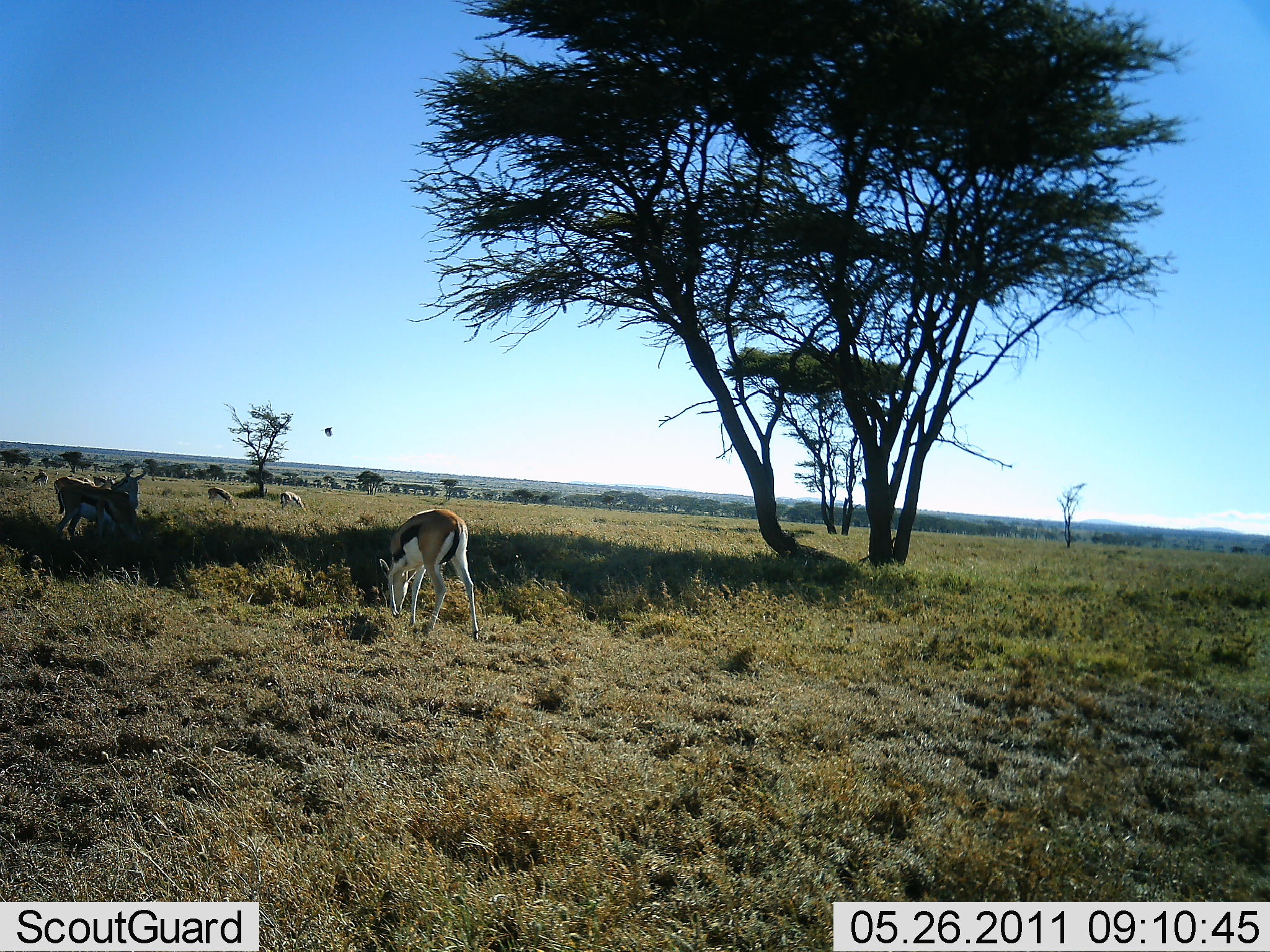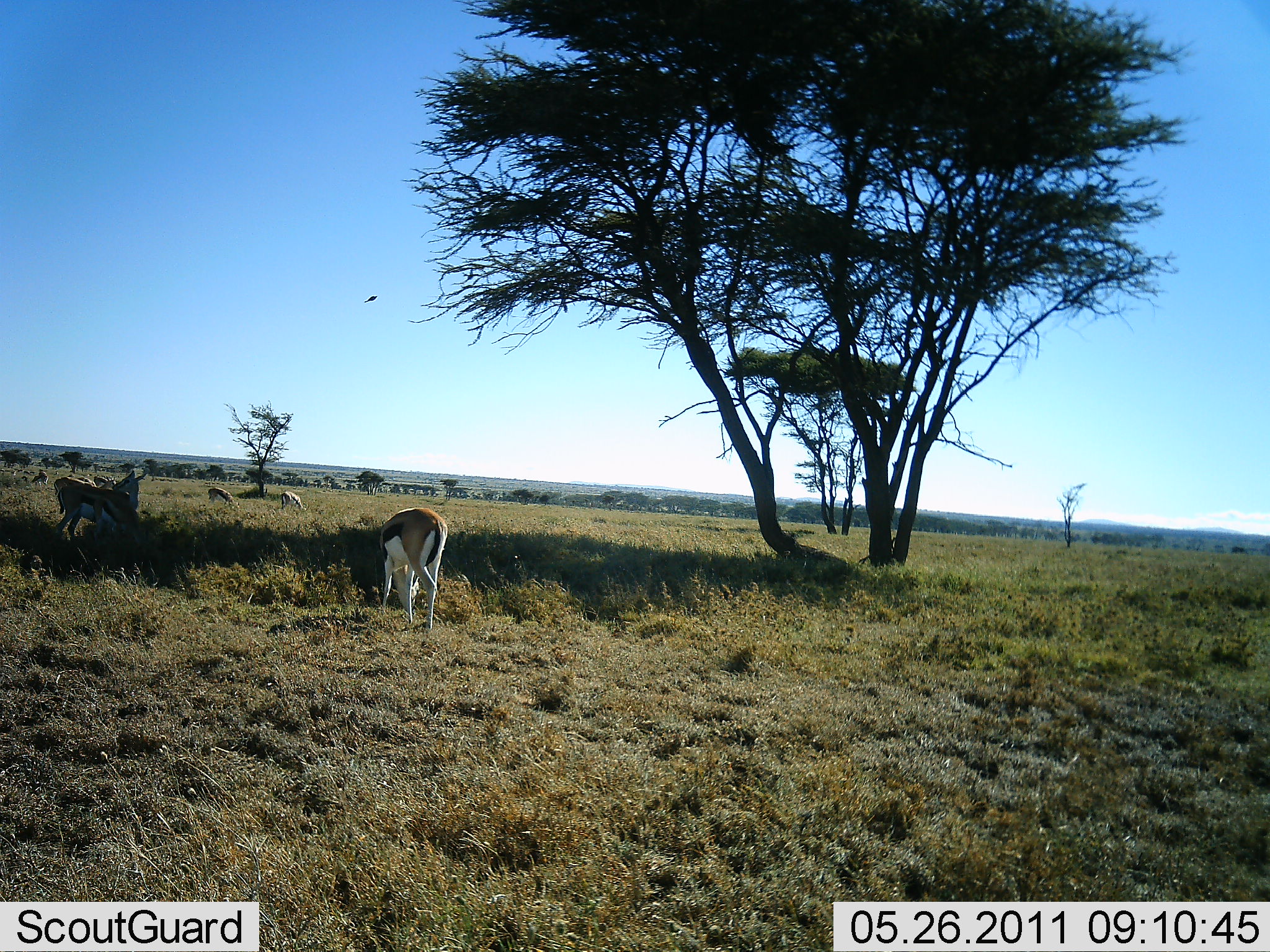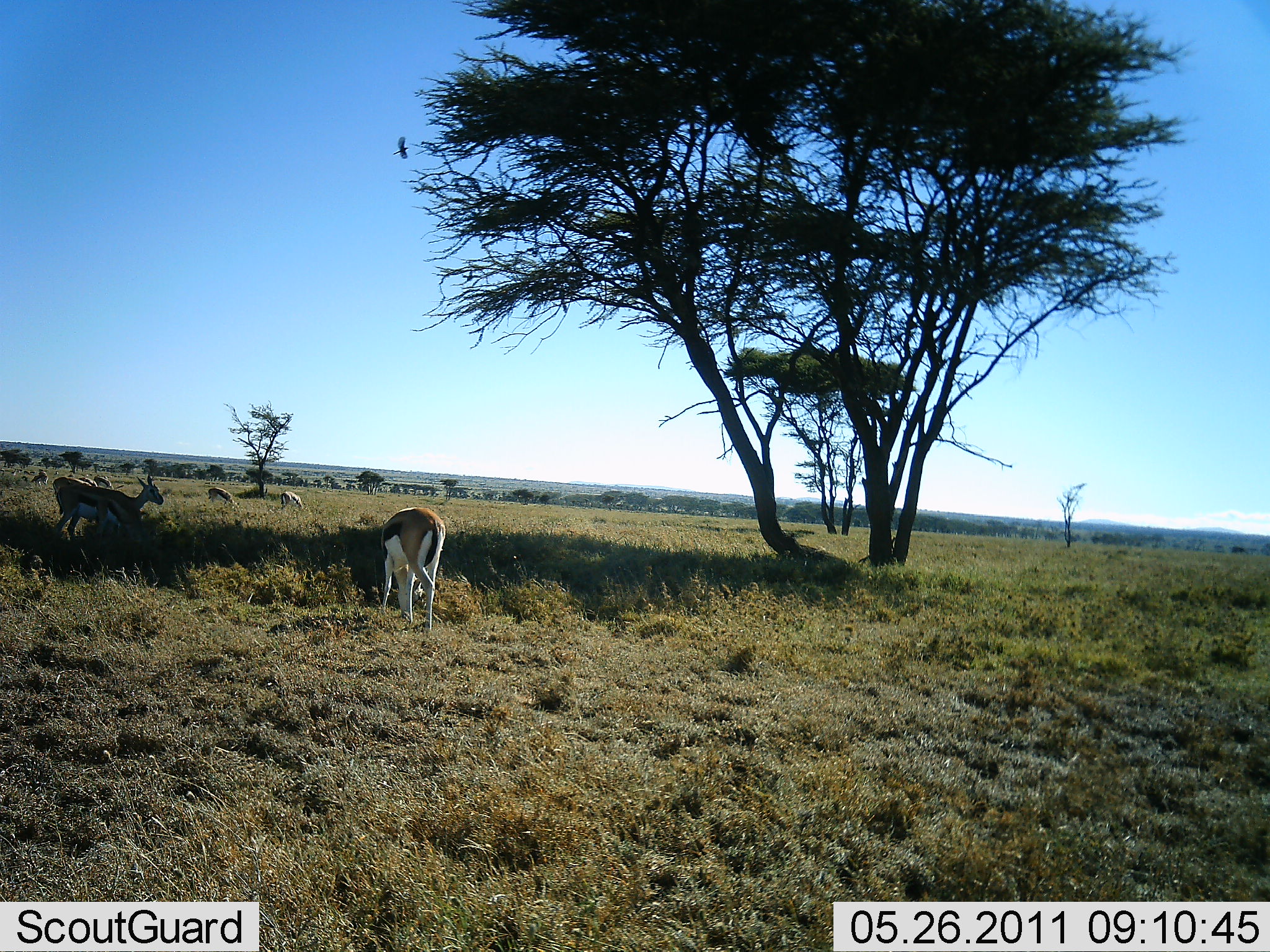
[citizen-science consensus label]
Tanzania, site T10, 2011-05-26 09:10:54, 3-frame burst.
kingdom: Animalia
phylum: Chordata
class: Mammalia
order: Artiodactyla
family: Bovidae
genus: Eudorcas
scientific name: Eudorcas thomsonii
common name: thomson's gazelle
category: gazellethomsons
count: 6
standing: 53%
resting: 0%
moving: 0%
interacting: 7%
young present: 0%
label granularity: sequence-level